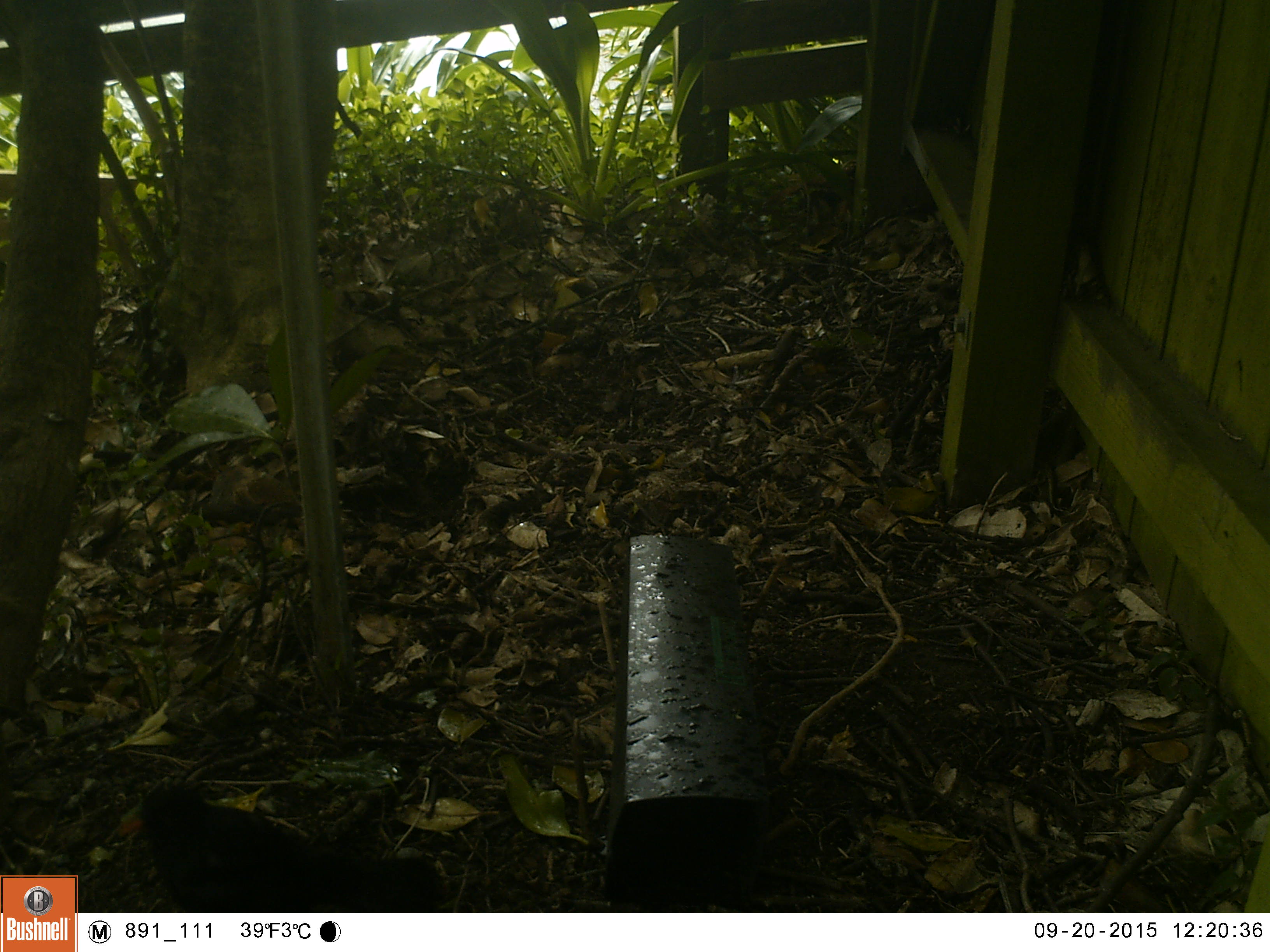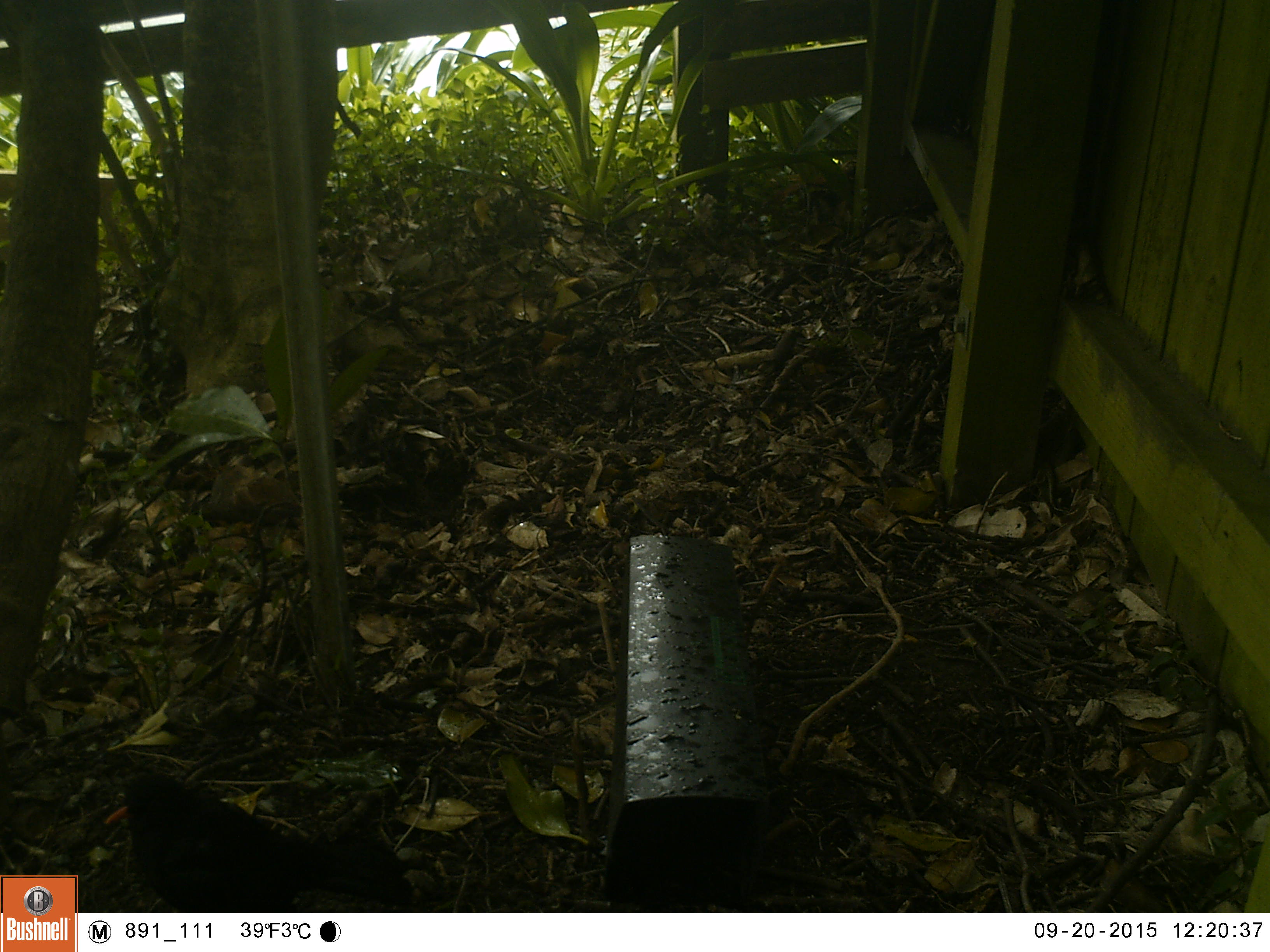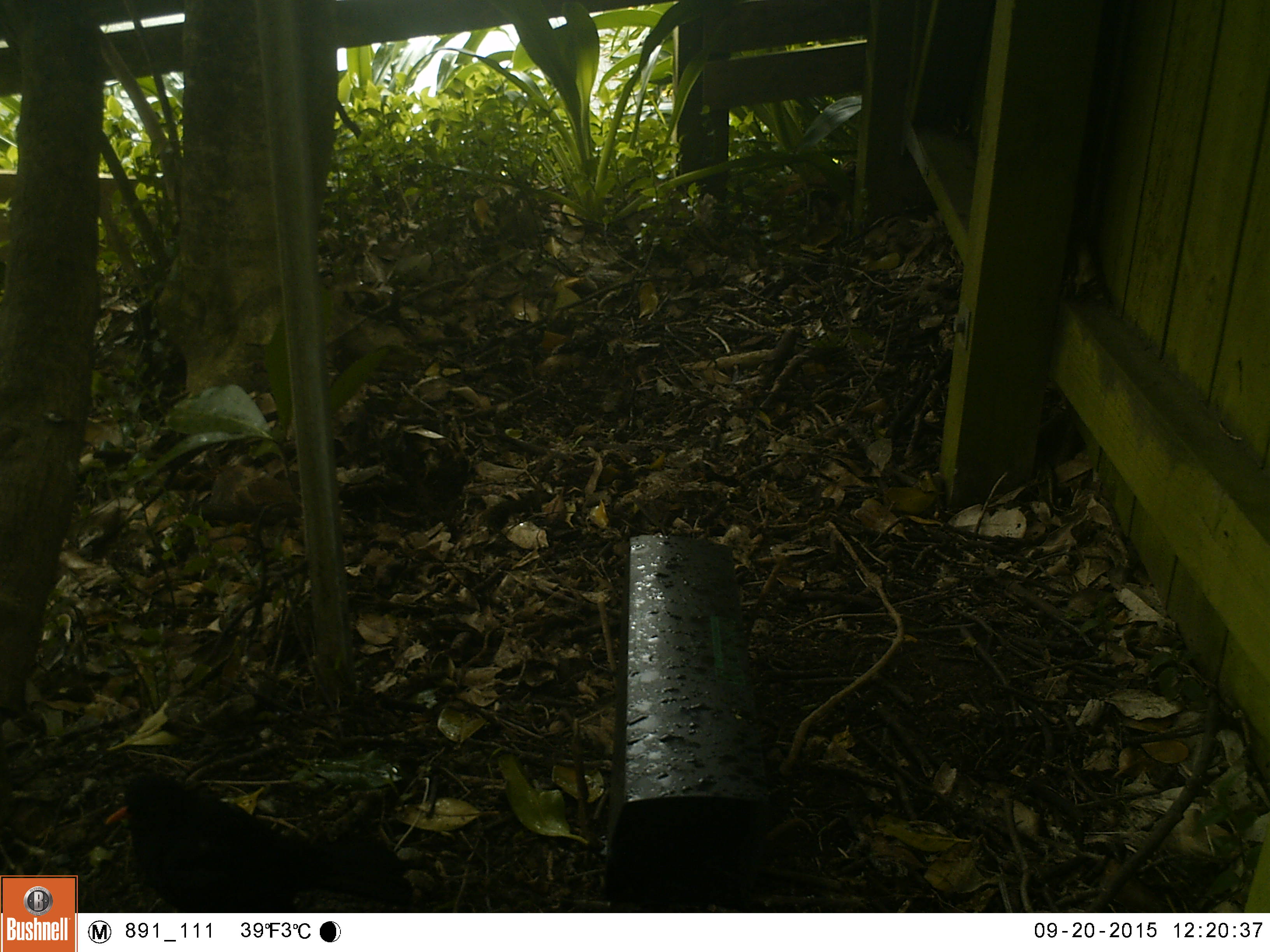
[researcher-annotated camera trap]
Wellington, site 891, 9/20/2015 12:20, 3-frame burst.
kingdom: Animalia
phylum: Chordata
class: Aves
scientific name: Aves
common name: bird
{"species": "bird (Aves)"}